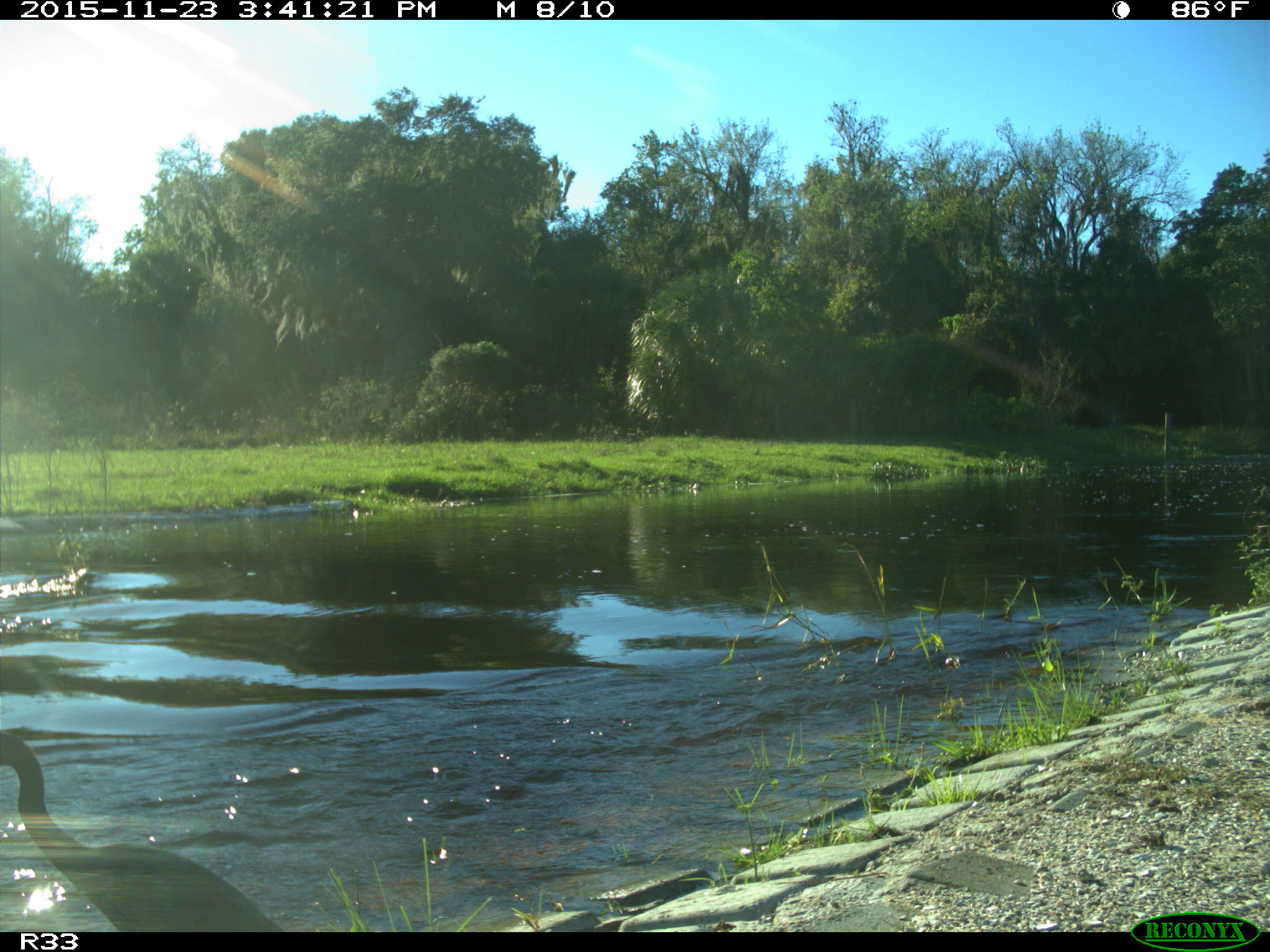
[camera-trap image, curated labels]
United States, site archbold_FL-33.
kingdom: Animalia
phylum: Chordata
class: Aves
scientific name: Aves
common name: birds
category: unidentified bird